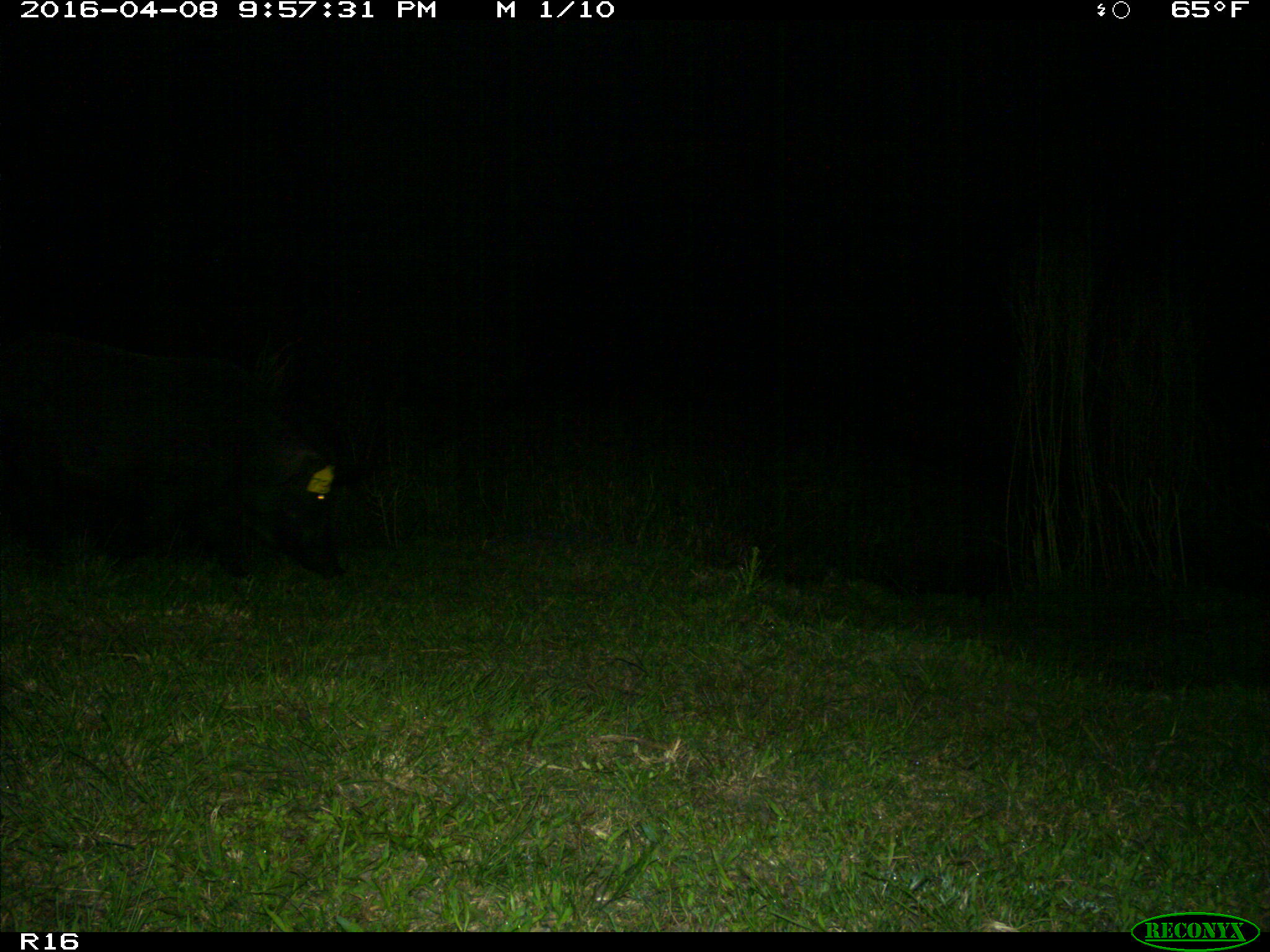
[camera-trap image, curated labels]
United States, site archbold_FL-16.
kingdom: Animalia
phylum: Chordata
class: Mammalia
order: Artiodactyla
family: Suidae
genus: Sus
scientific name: Sus scrofa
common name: wild boar